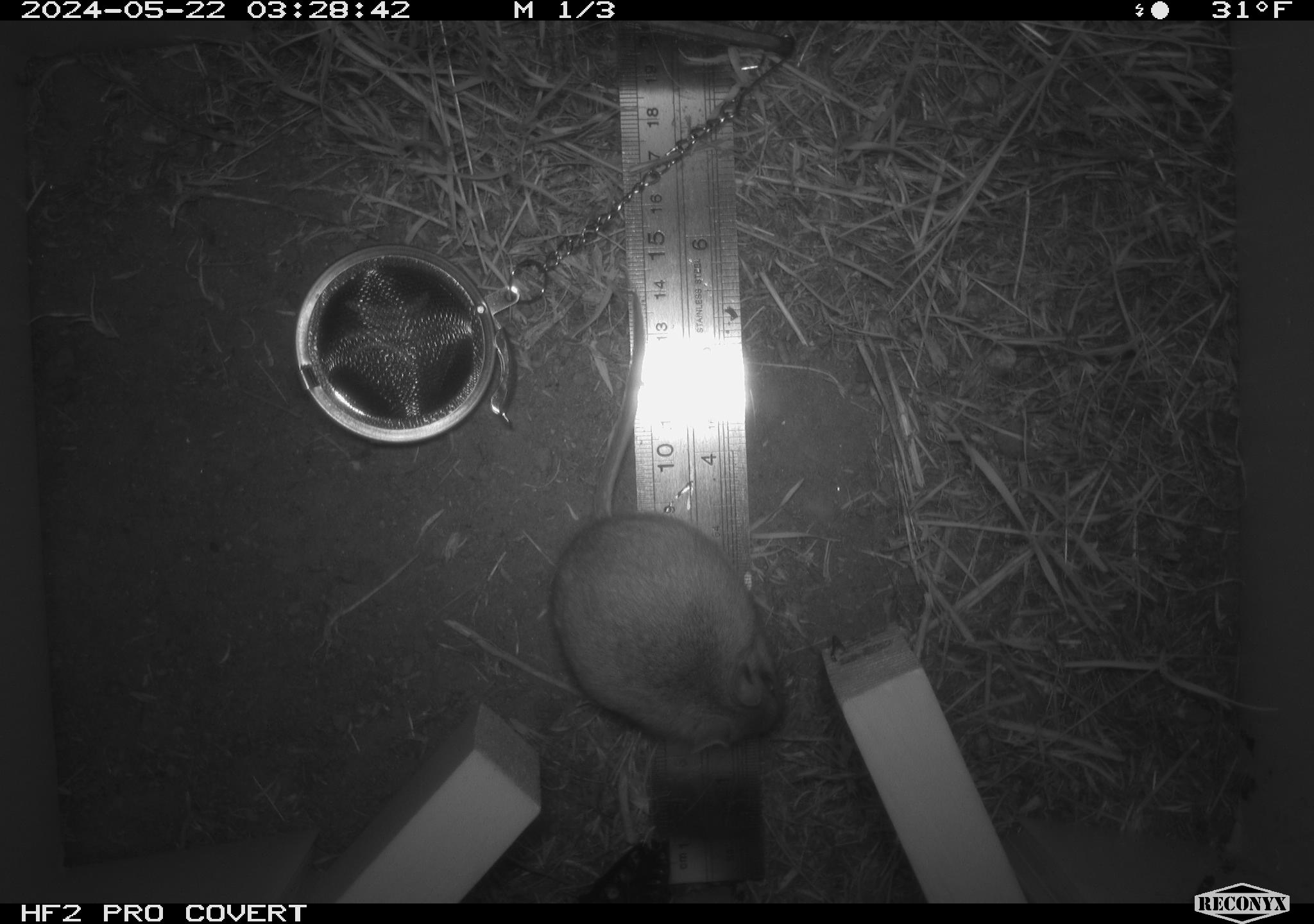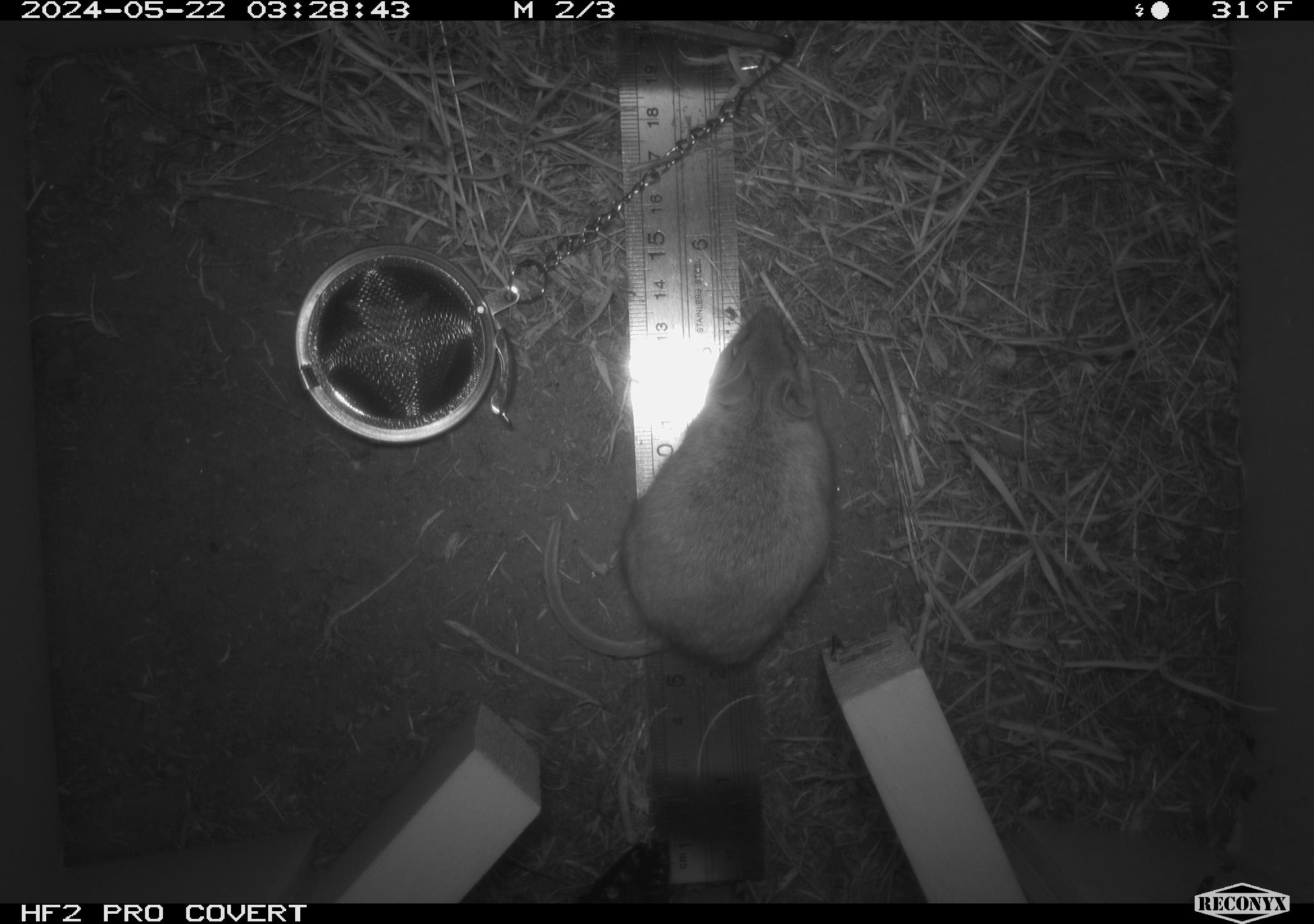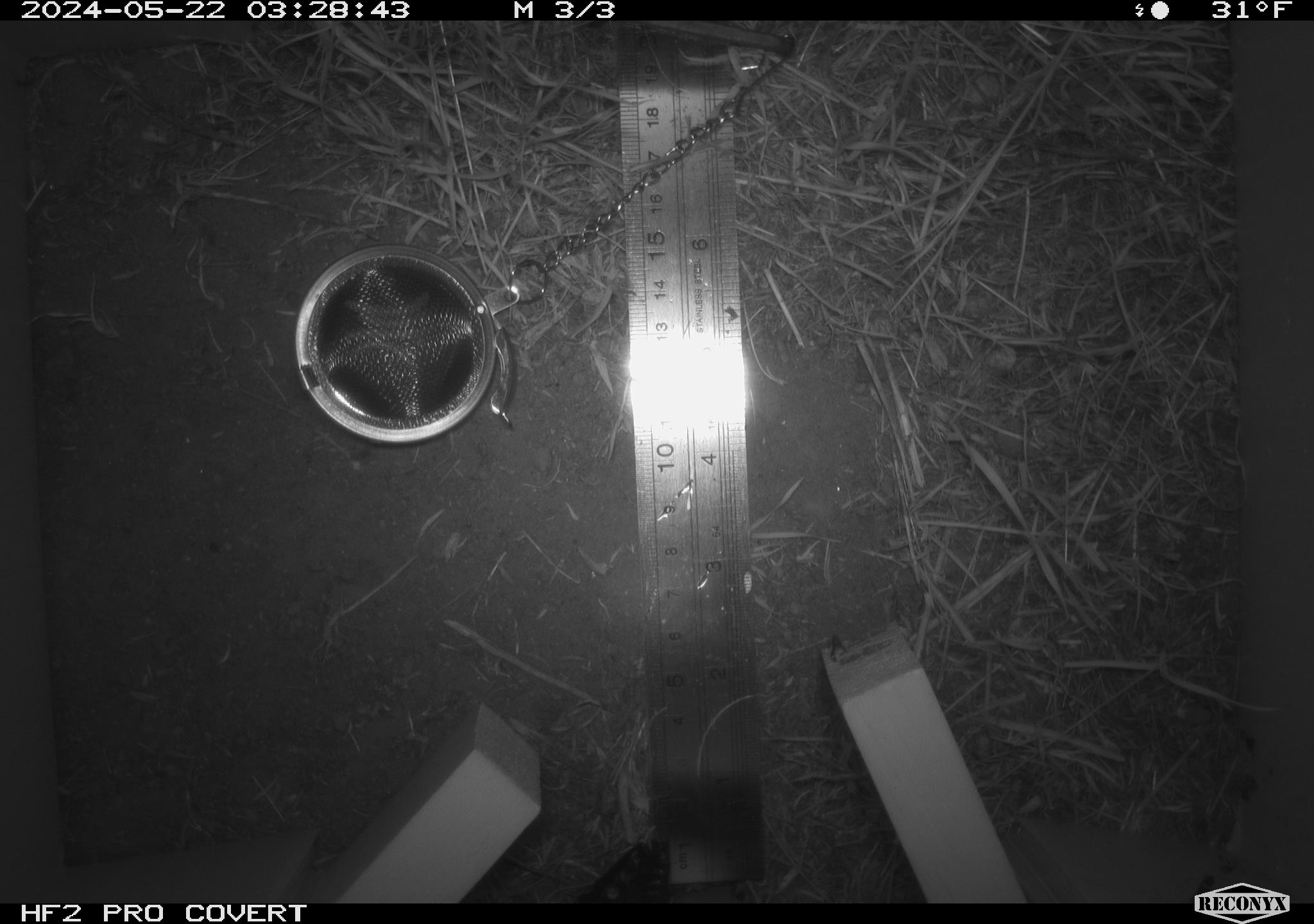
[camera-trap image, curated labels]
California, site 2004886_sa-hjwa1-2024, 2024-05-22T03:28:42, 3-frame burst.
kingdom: Animalia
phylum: Chordata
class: Mammalia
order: Rodentia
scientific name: Rodentia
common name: rodent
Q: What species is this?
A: Rodent (Rodentia).